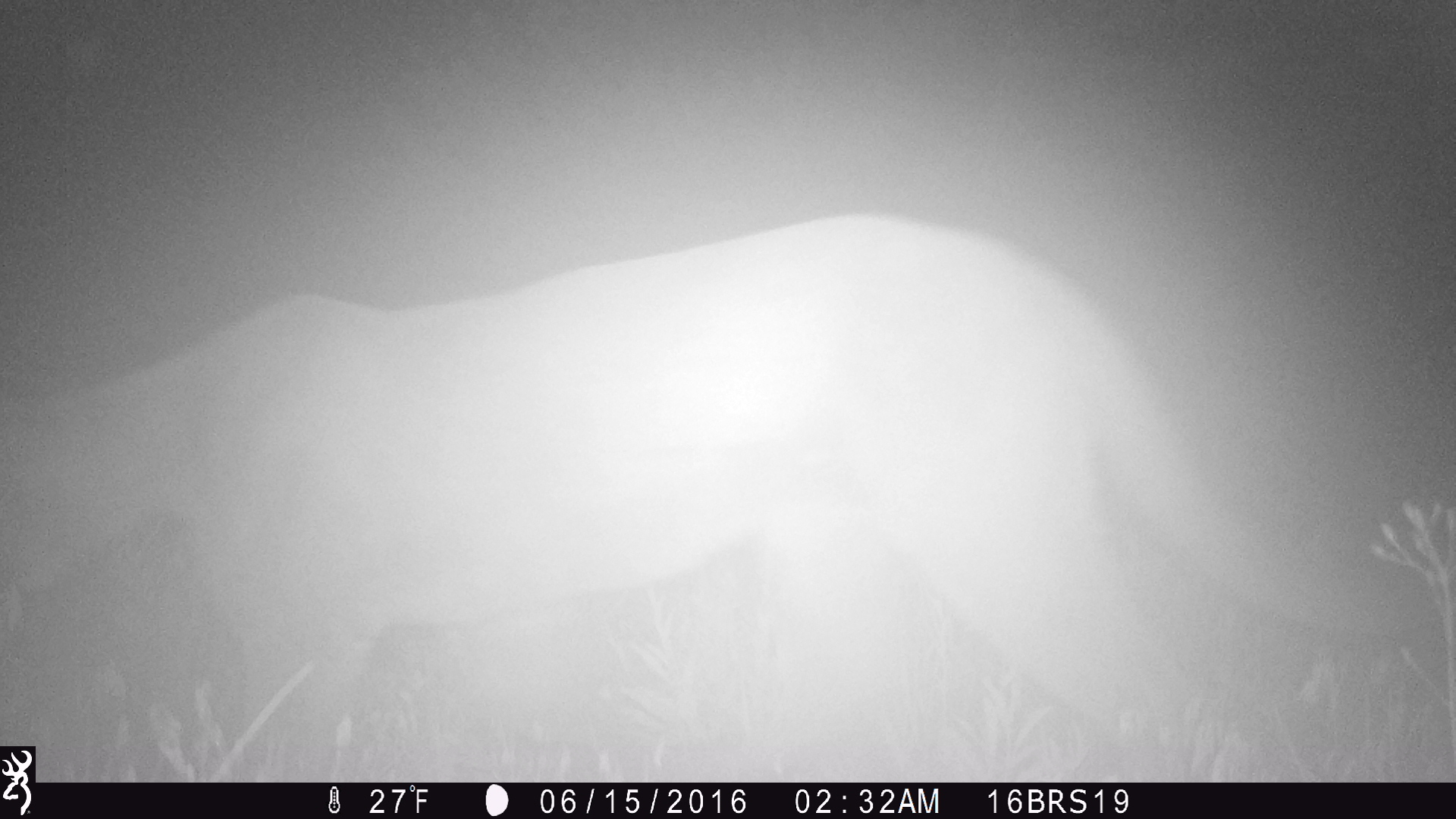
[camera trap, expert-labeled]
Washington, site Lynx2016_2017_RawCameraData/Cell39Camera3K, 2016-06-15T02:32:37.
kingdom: Animalia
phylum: Chordata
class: Mammalia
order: Carnivora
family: Felidae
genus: Puma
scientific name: Puma concolor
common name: mountain lion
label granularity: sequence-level